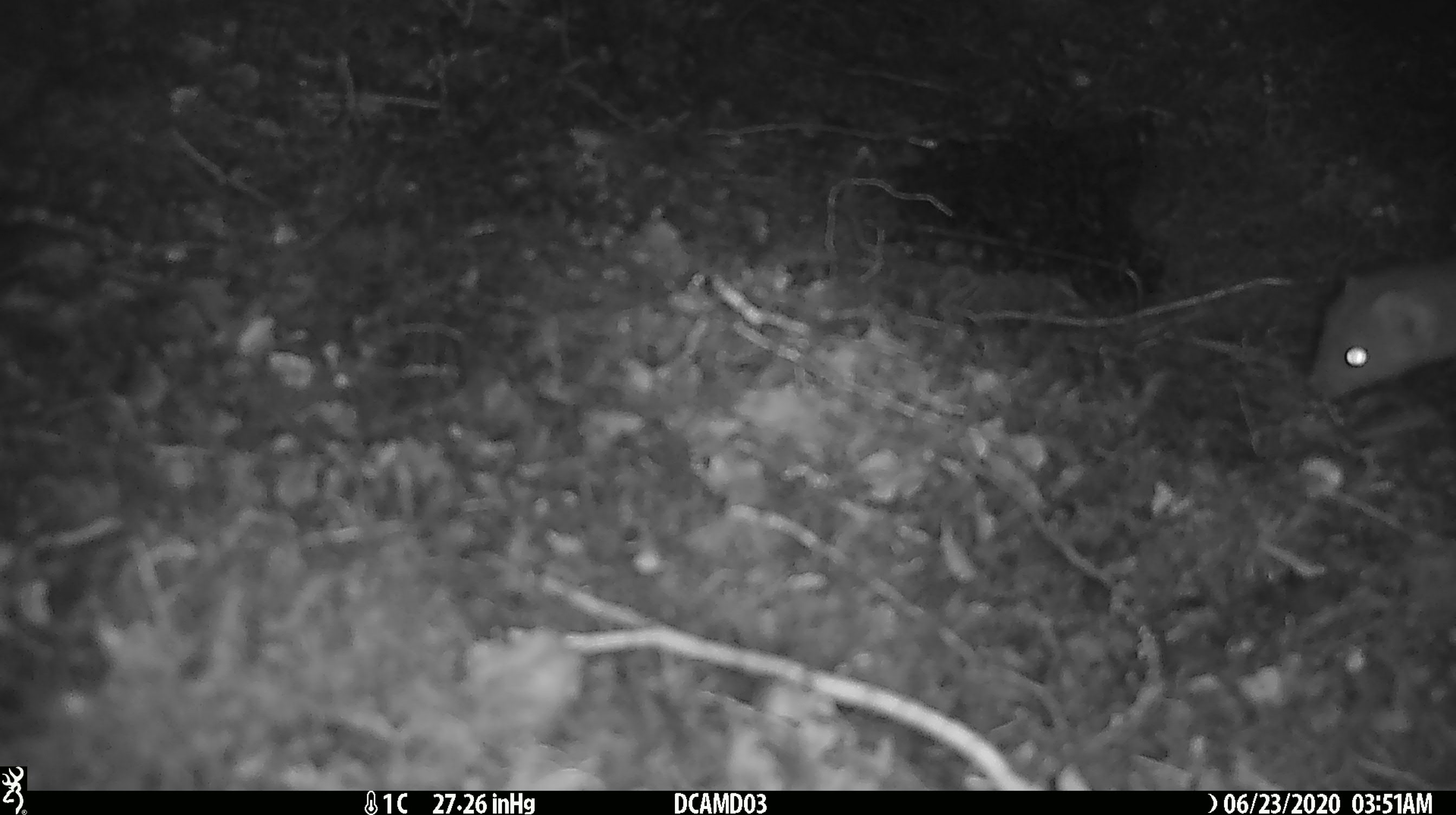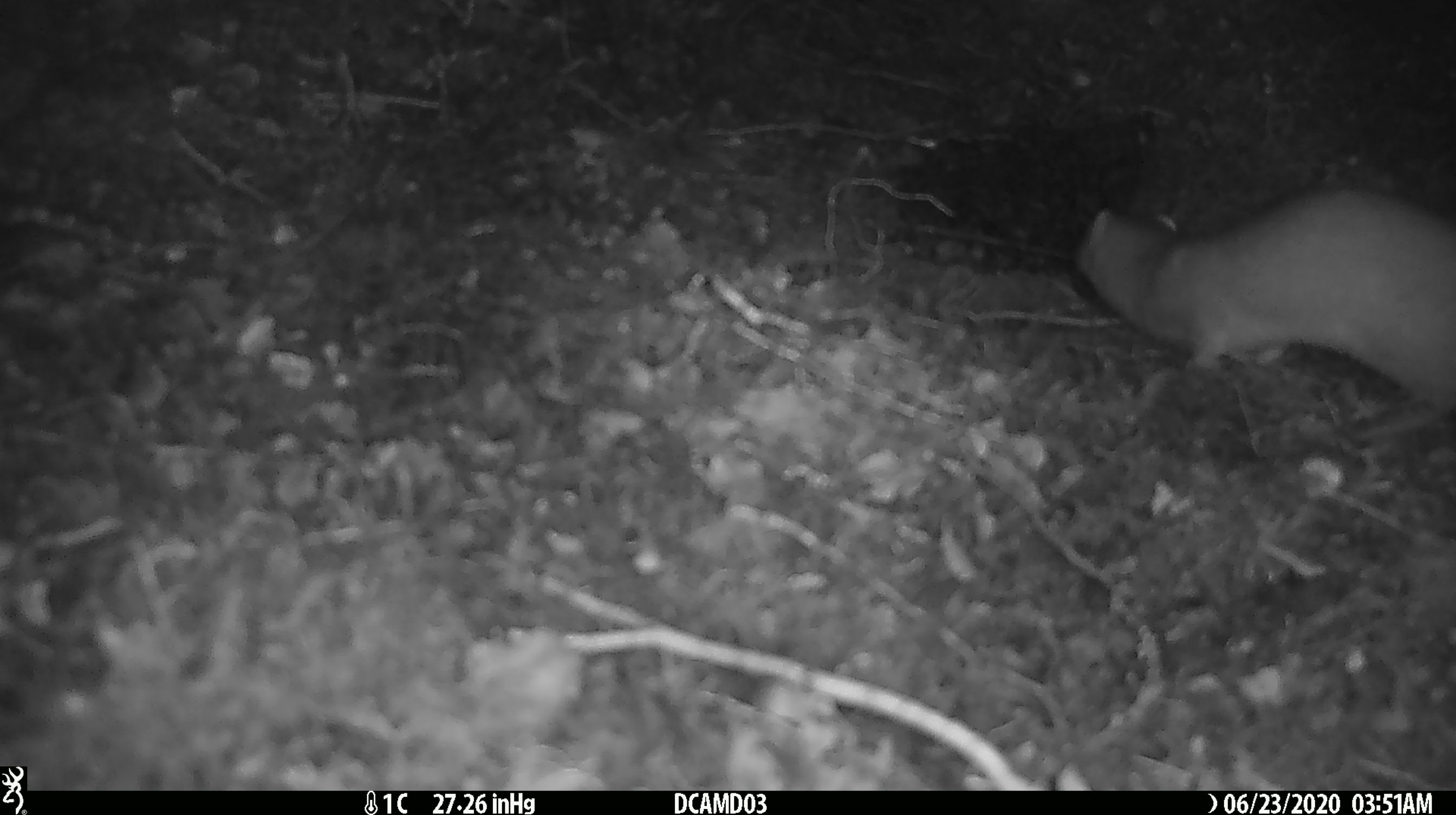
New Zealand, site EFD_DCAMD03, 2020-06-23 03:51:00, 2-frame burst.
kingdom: Animalia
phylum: Chordata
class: Mammalia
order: Carnivora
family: Mustelidae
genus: Mustela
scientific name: Mustela erminea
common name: stoat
Stoat (Mustela erminea).